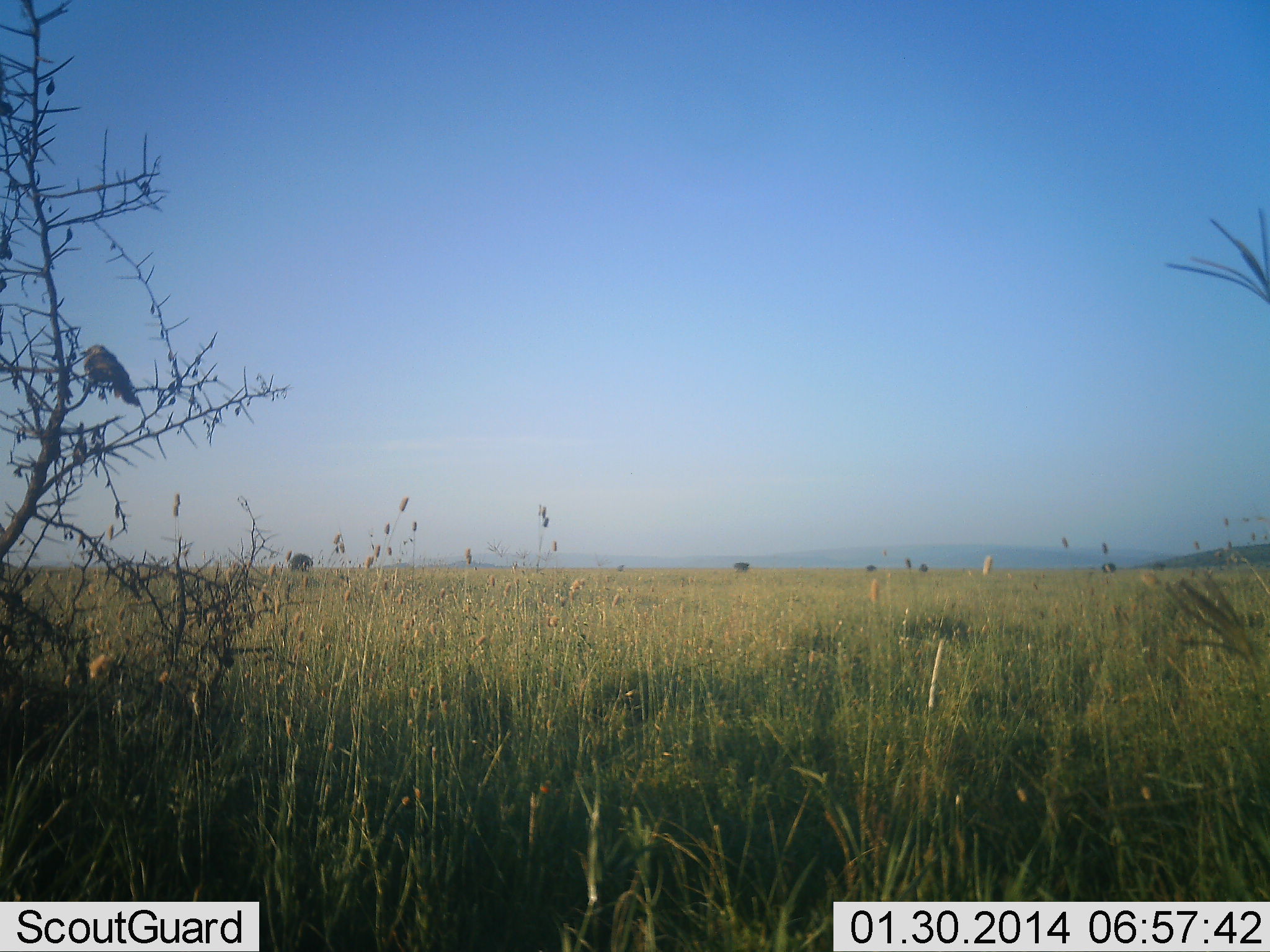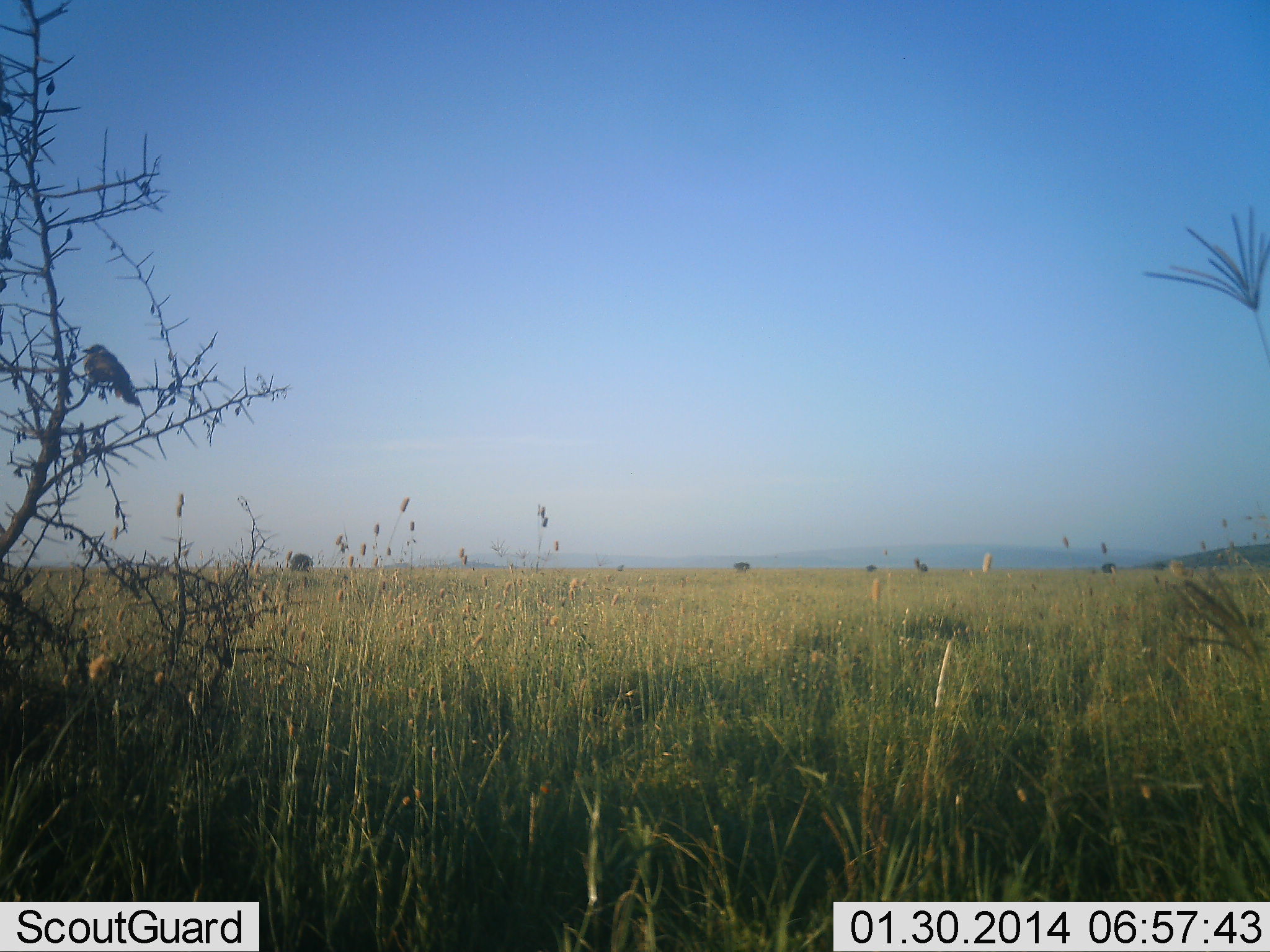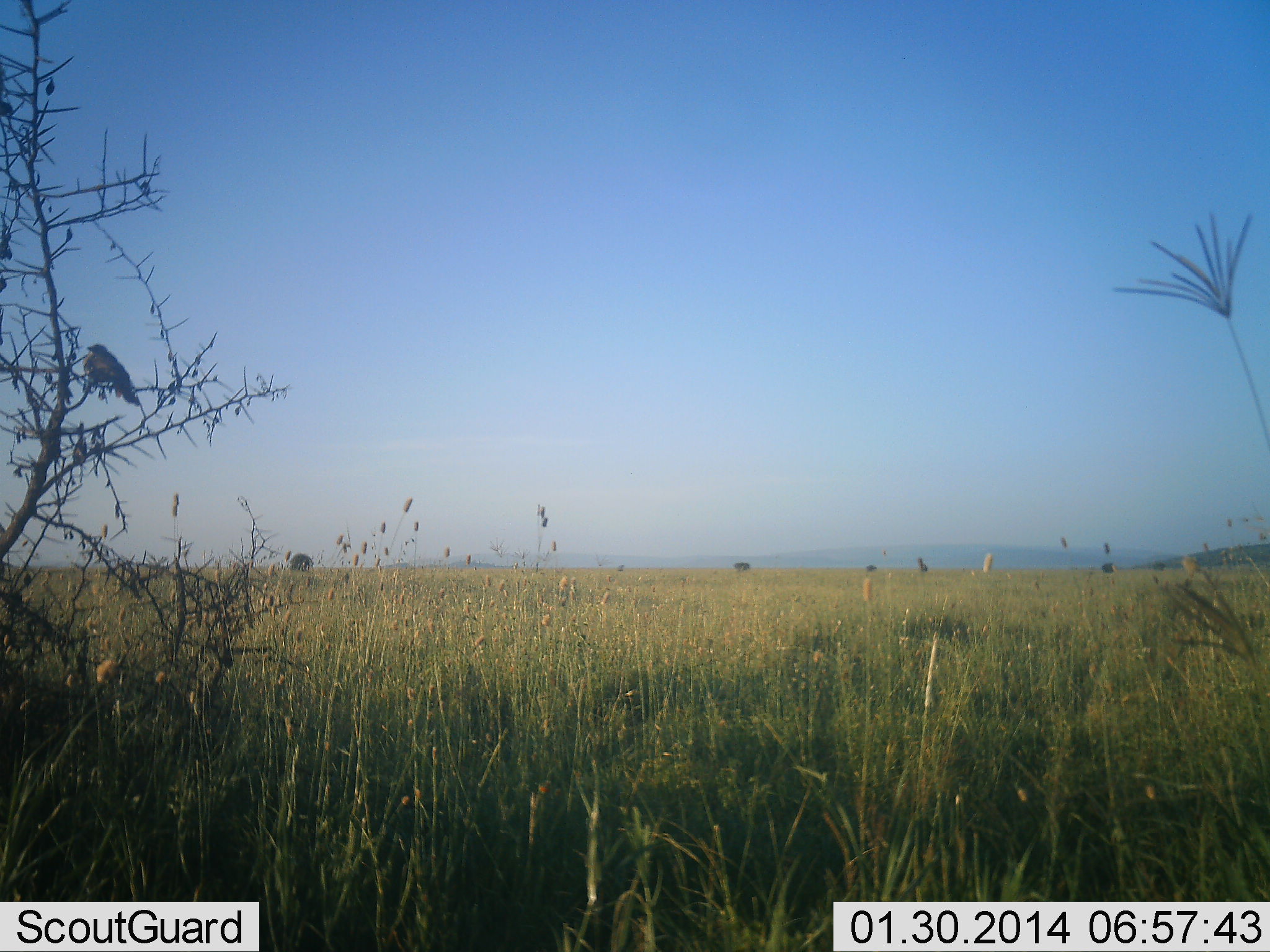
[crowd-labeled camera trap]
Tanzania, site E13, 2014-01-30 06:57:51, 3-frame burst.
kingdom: Animalia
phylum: Chordata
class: Aves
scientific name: Aves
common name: bird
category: otherbird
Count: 1.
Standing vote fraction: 29%.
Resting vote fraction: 71%.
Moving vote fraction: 0%.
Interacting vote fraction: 0%.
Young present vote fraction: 0%.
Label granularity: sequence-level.